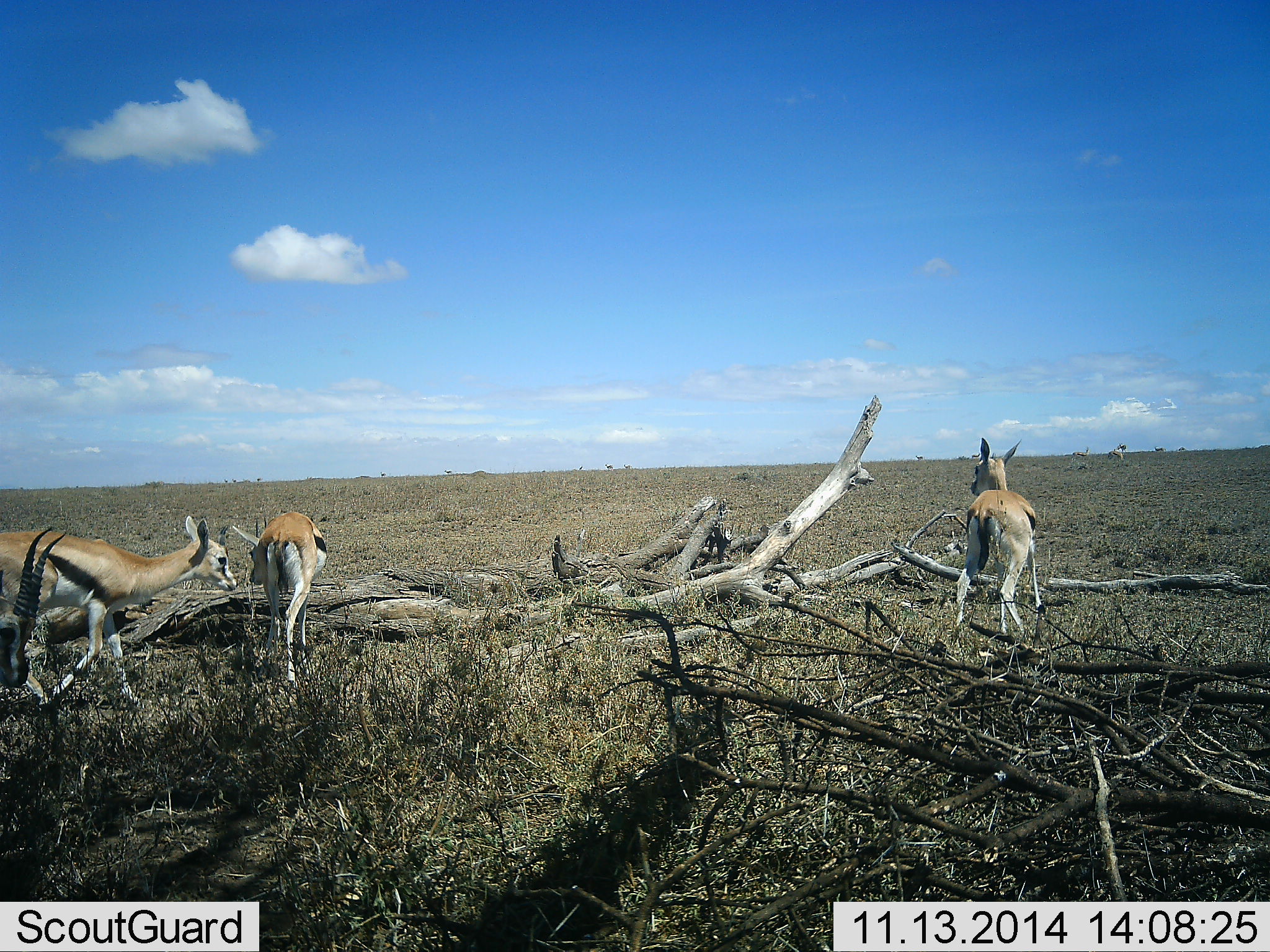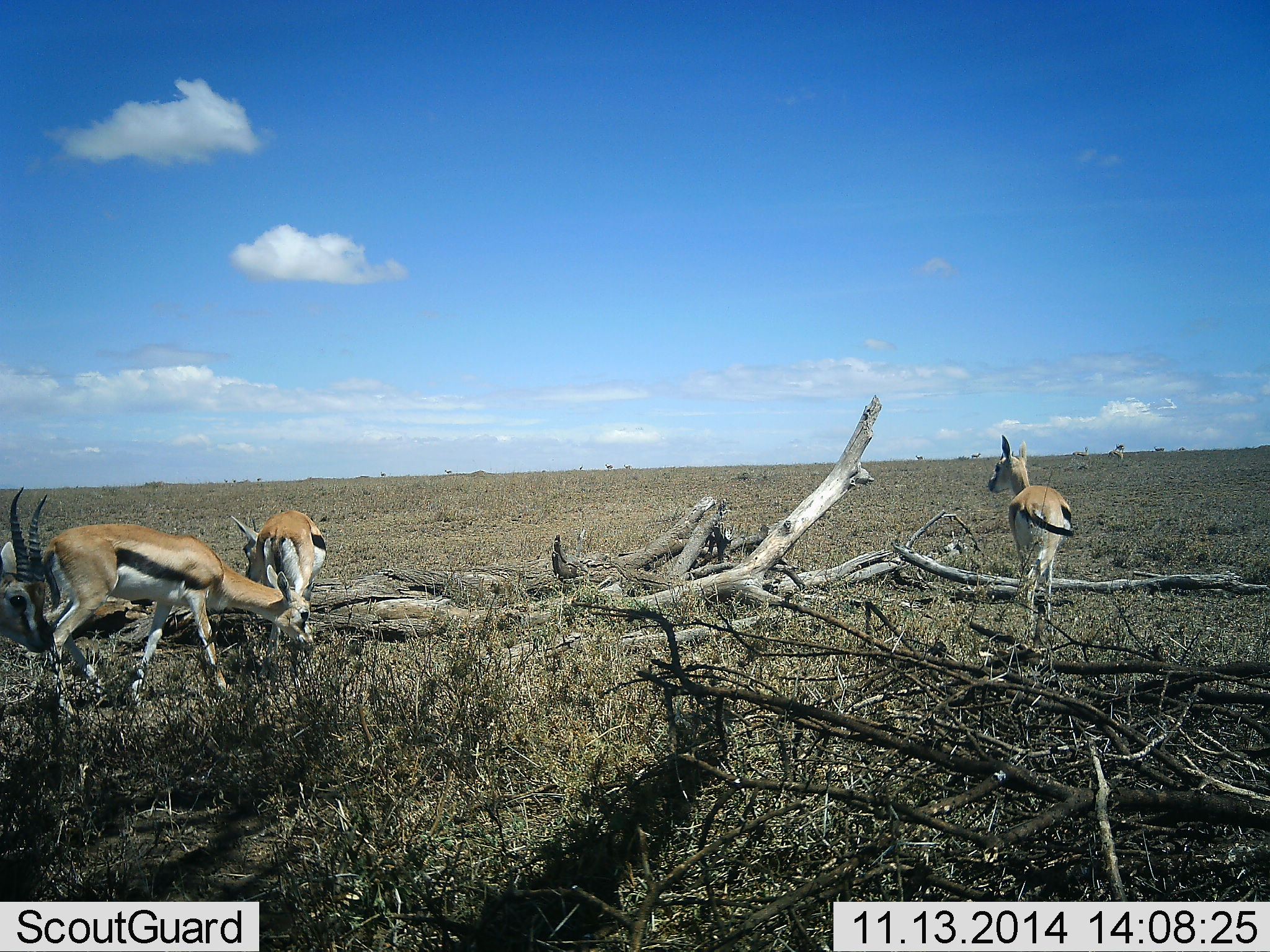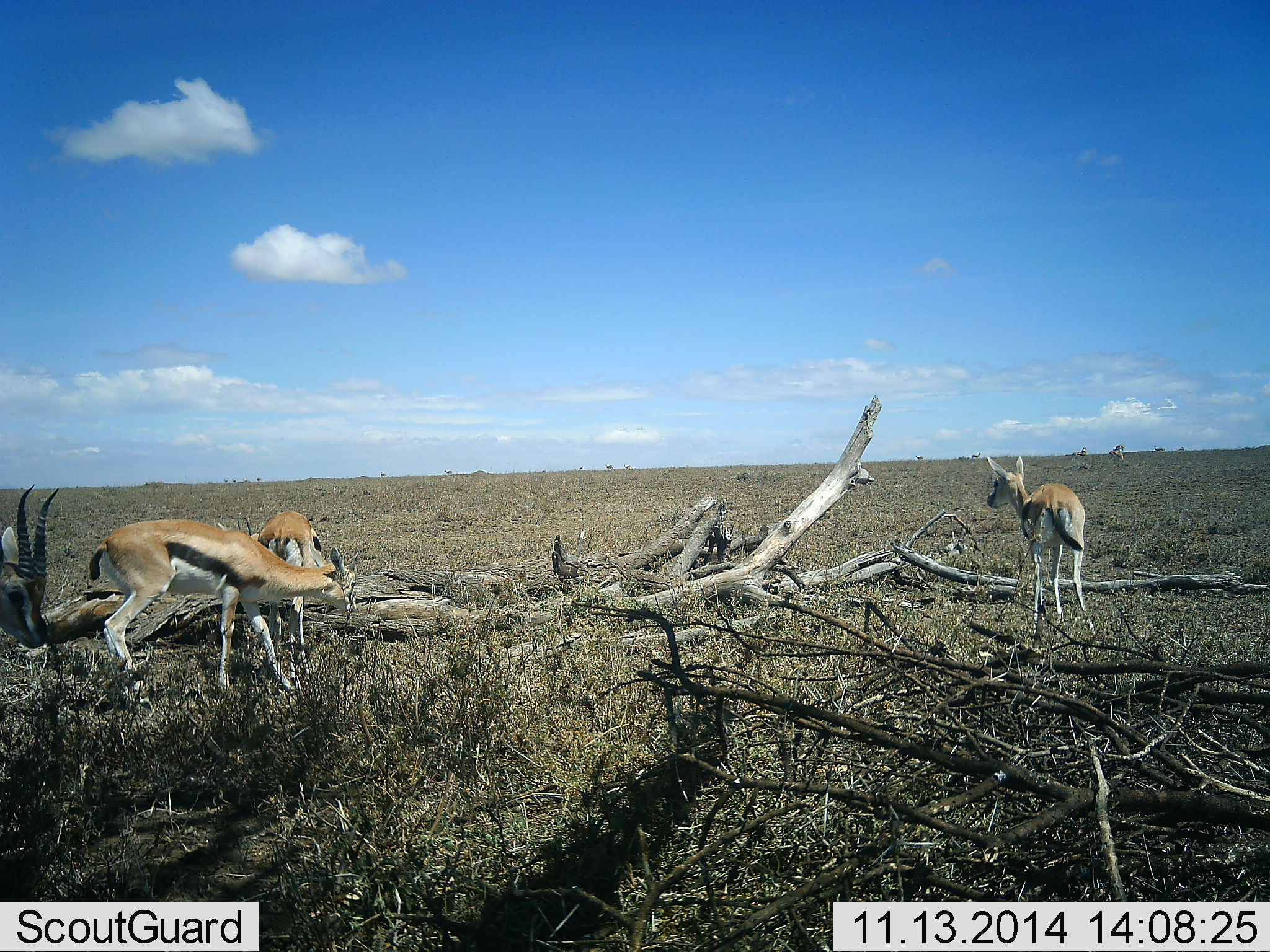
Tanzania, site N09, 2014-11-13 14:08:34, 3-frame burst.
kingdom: Animalia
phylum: Chordata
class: Mammalia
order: Artiodactyla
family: Bovidae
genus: Eudorcas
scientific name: Eudorcas thomsonii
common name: thomson's gazelle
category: gazellethomsons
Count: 4.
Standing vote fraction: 80%.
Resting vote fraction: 0%.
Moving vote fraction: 60%.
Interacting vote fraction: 0%.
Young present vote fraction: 0%.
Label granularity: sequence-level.